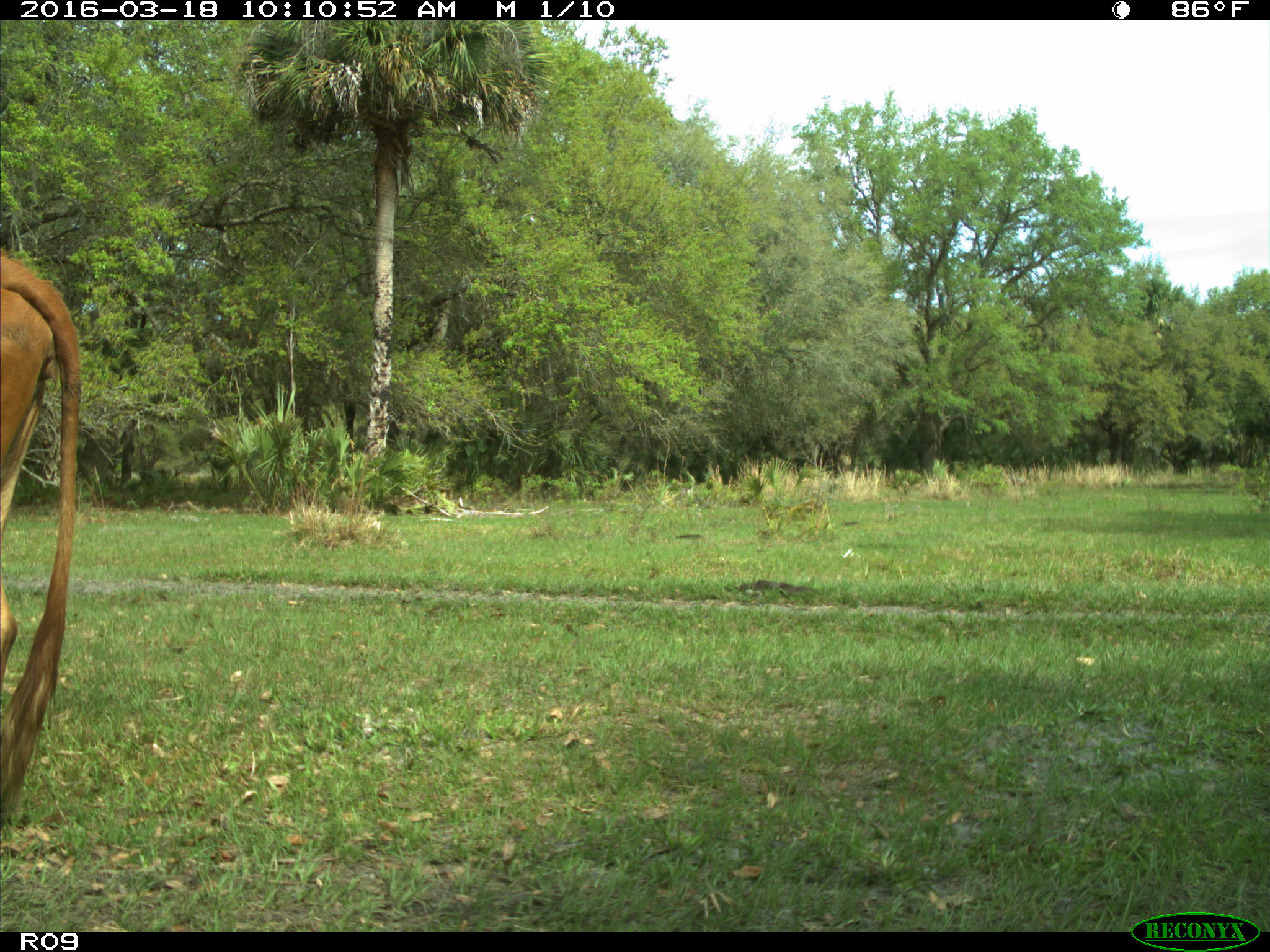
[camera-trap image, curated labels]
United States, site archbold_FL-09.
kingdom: Animalia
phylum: Chordata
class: Mammalia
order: Artiodactyla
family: Bovidae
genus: Bos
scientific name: Bos taurus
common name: domestic cow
Bos taurus (domestic cow).